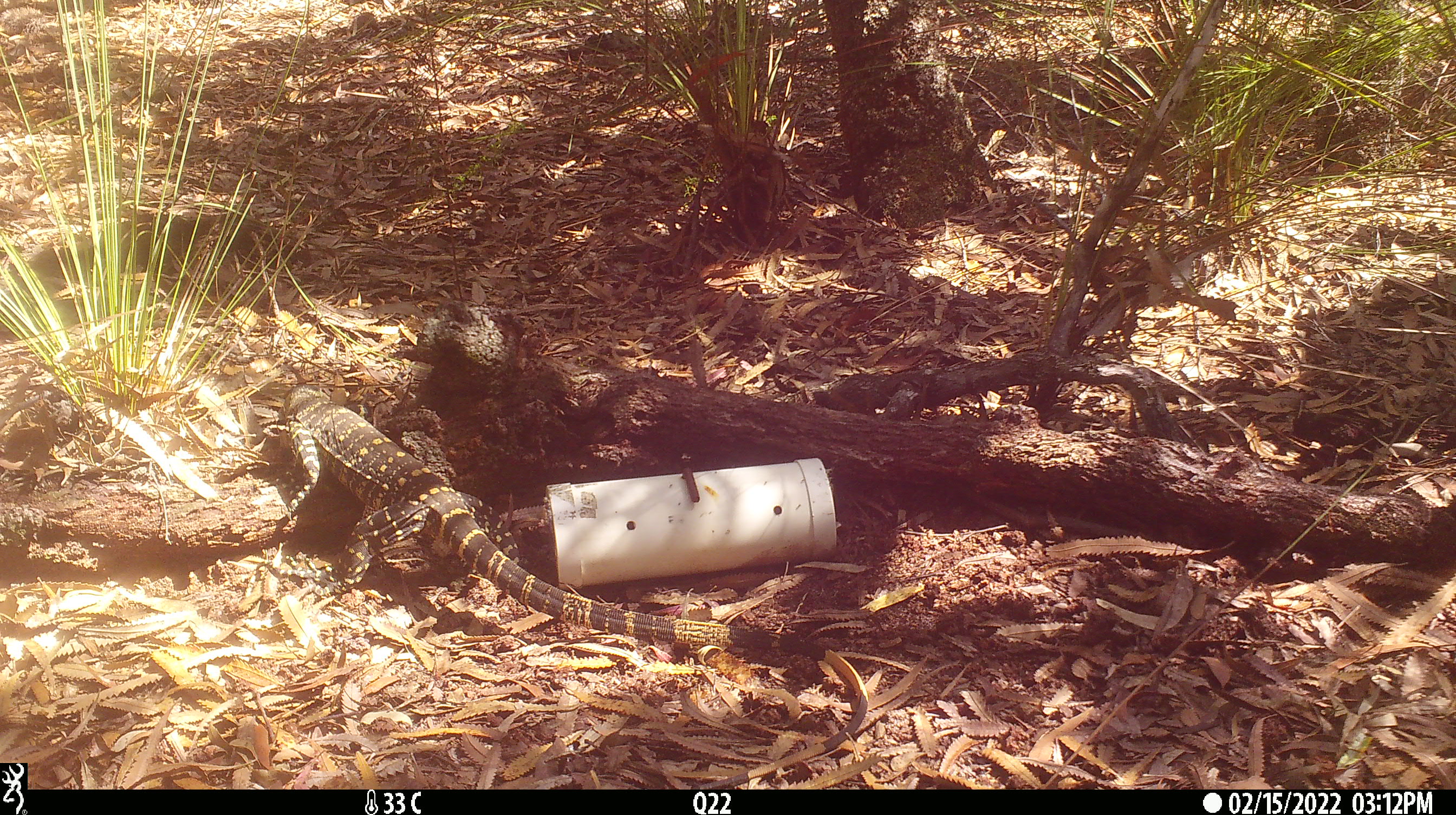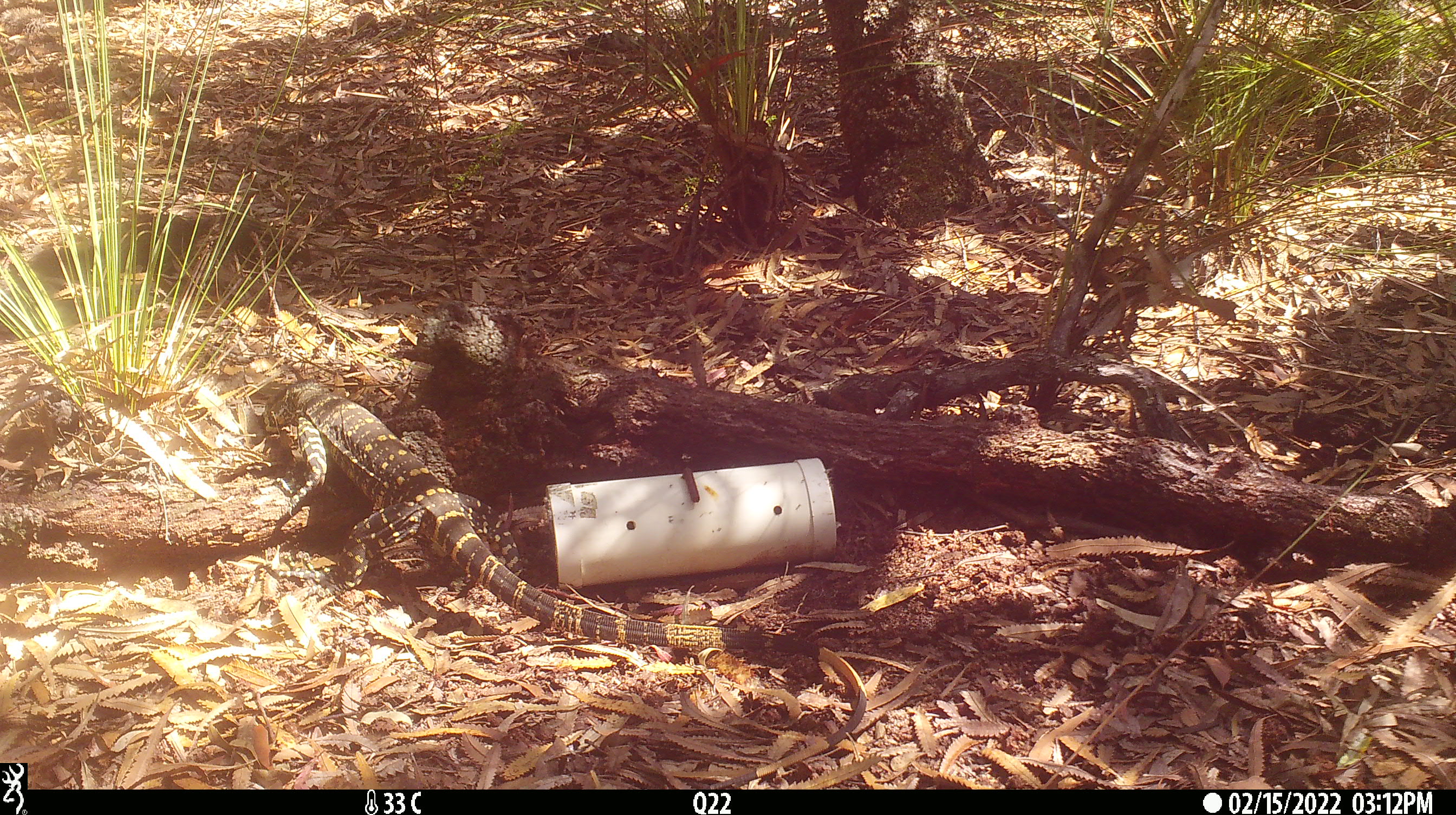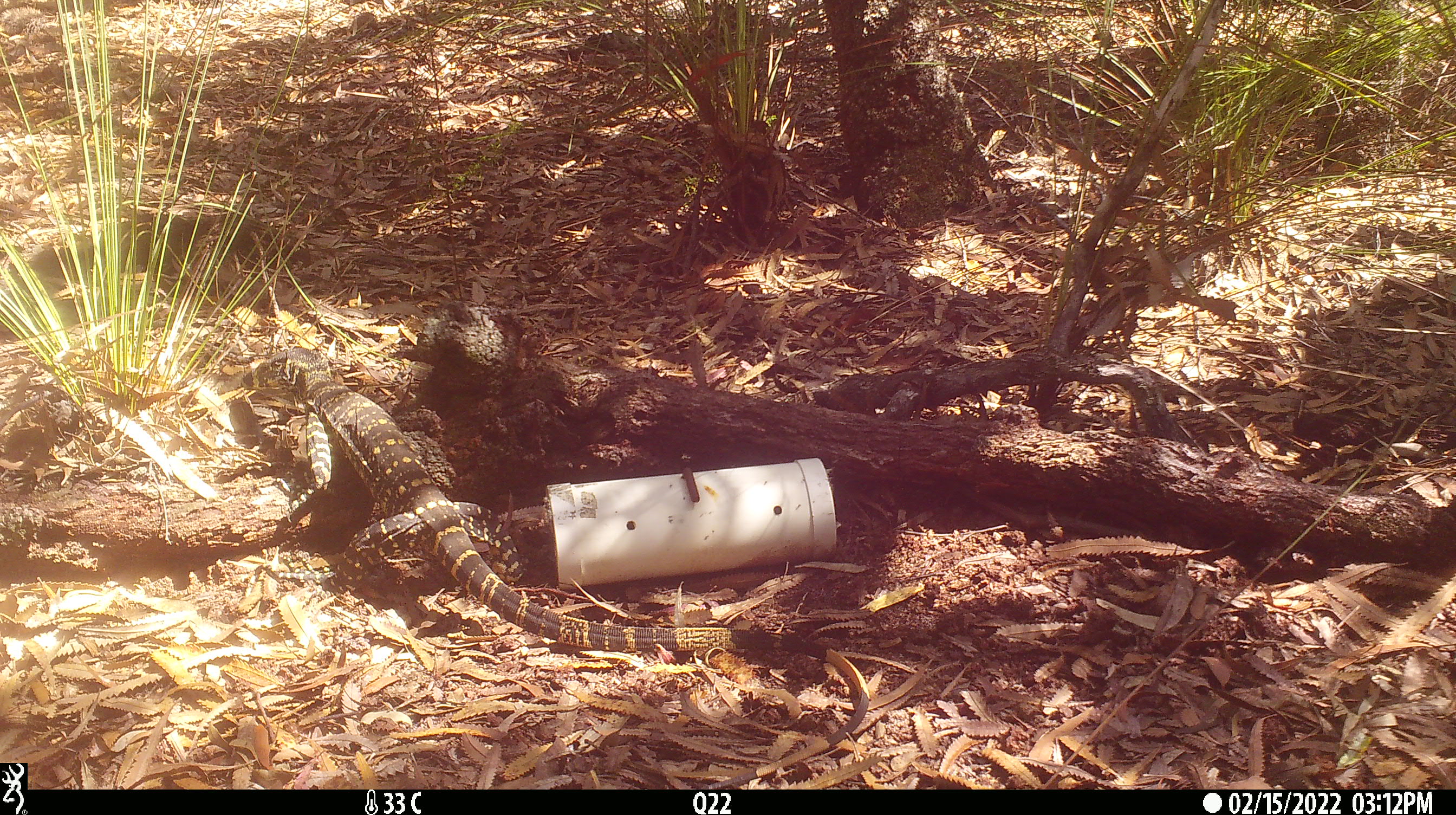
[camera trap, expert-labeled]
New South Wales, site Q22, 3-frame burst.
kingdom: Animalia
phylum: Chordata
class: Reptilia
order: Squamata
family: Varanidae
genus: Varanus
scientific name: Varanus varius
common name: lace monitor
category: goanna